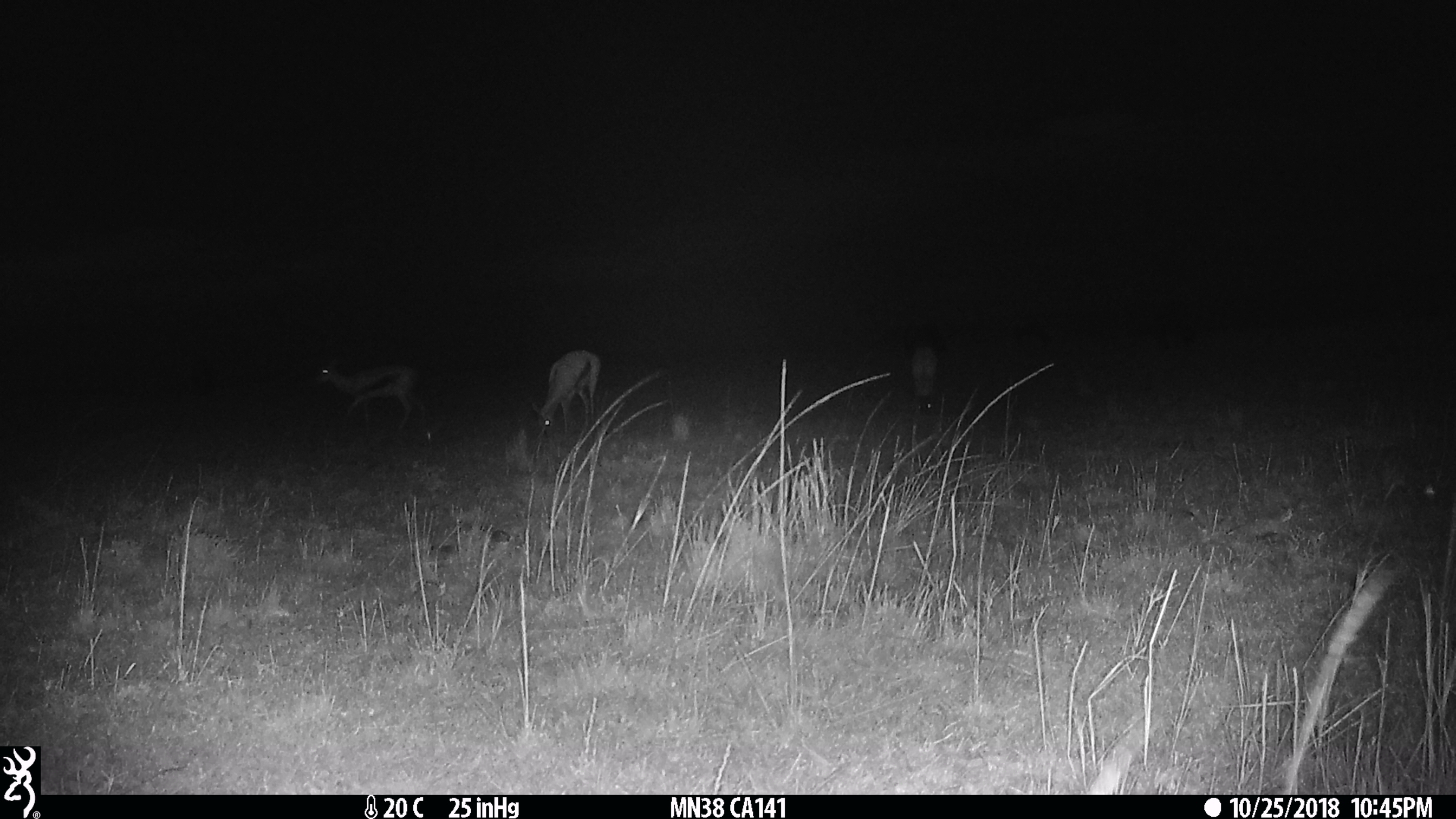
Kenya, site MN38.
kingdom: Animalia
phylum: Chordata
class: Mammalia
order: Artiodactyla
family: Bovidae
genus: Eudorcas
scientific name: Eudorcas thomsonii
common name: thomon's gazelle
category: gazelle thomsons